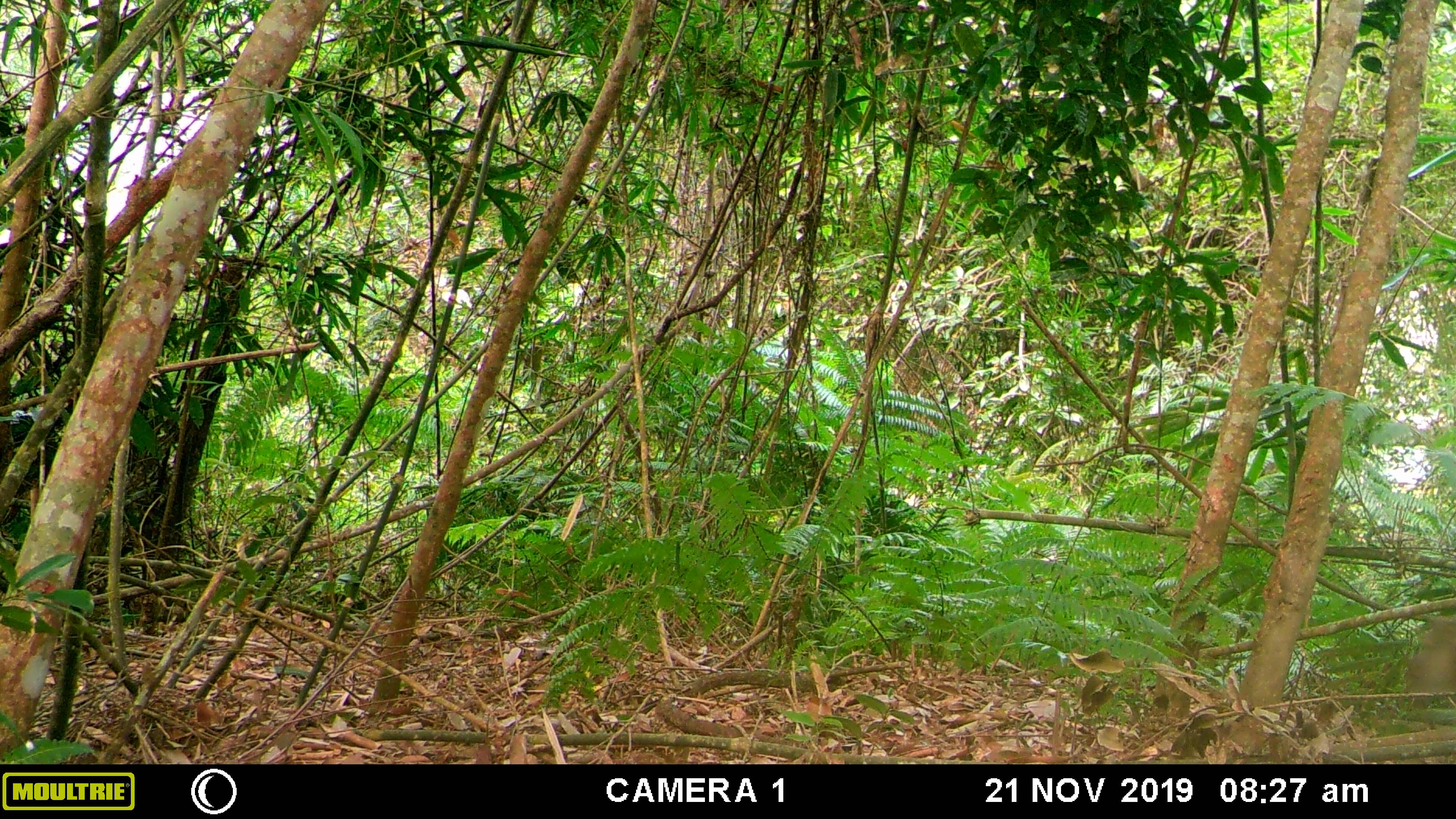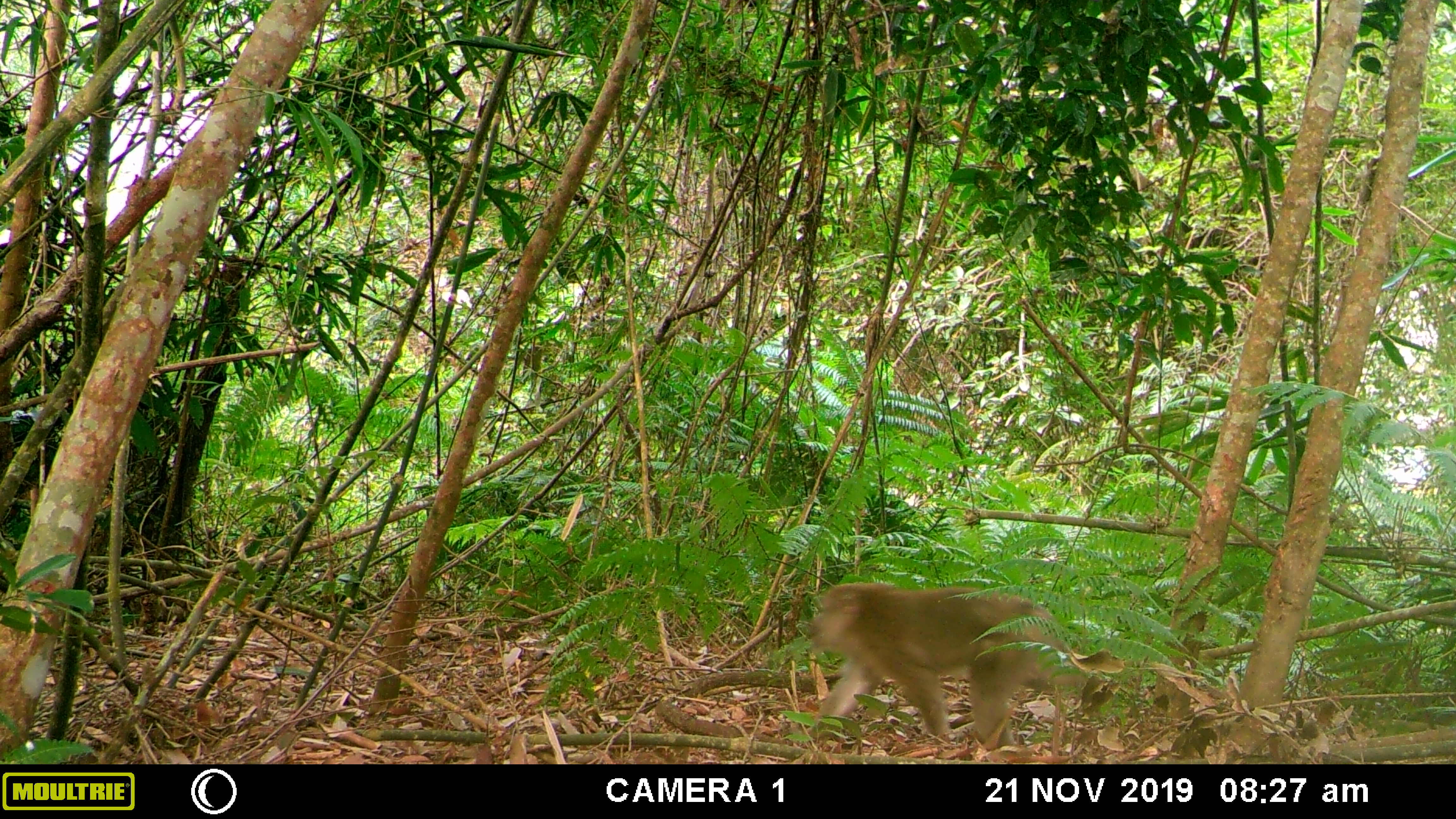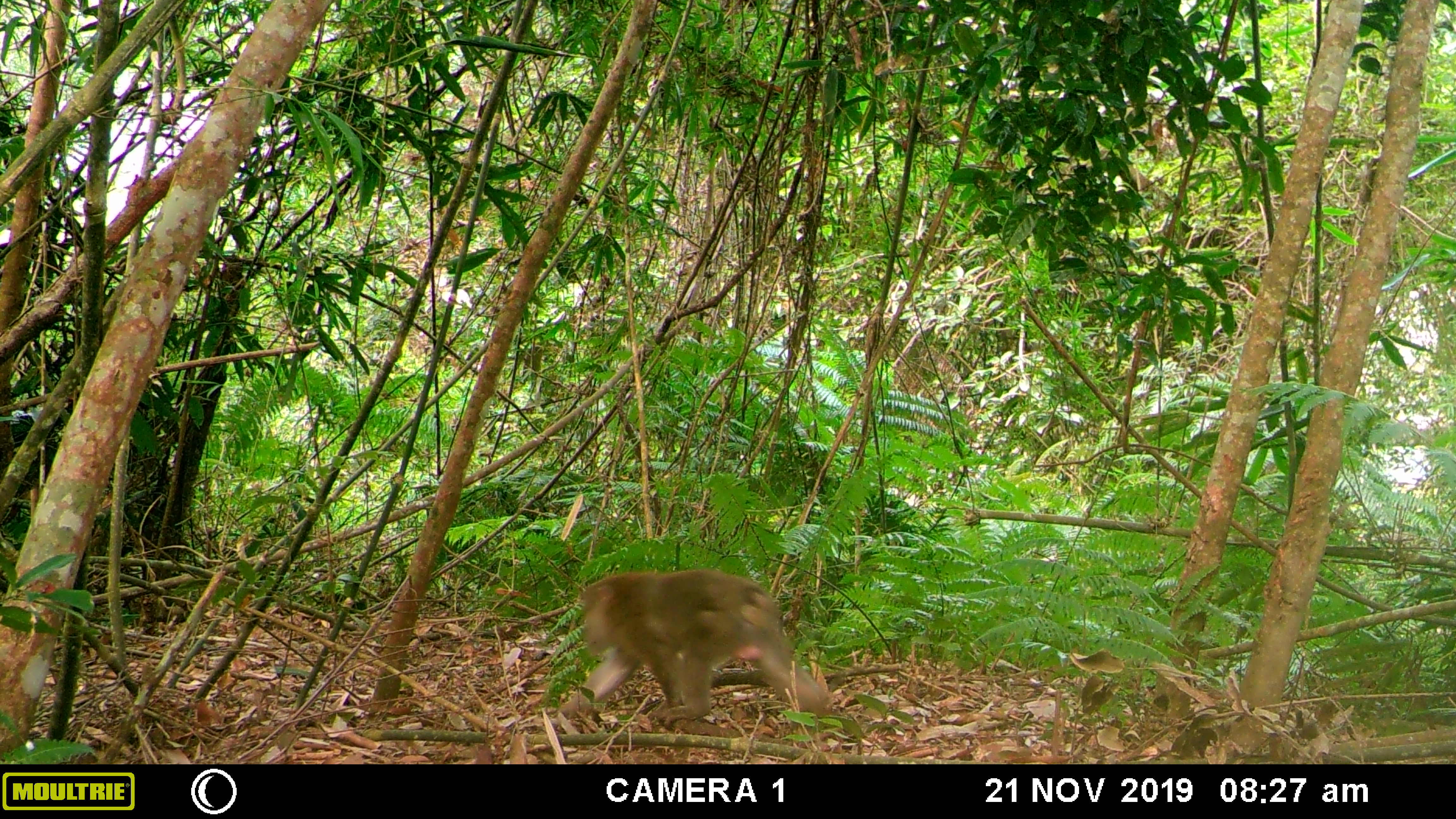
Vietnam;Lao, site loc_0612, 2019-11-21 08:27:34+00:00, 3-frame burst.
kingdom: Animalia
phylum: Chordata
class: Mammalia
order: Primates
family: Cercopithecidae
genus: Macaca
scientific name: Macaca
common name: macaques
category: assam or rhesus macaque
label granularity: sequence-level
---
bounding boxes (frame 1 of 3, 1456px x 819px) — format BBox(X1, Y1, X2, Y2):
assam or rhesus macaque: BBox(1405, 615, 1456, 696)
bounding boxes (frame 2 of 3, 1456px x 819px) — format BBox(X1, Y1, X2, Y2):
assam or rhesus macaque: BBox(808, 582, 1087, 749)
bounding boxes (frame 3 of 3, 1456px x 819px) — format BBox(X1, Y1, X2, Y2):
assam or rhesus macaque: BBox(551, 568, 831, 727)